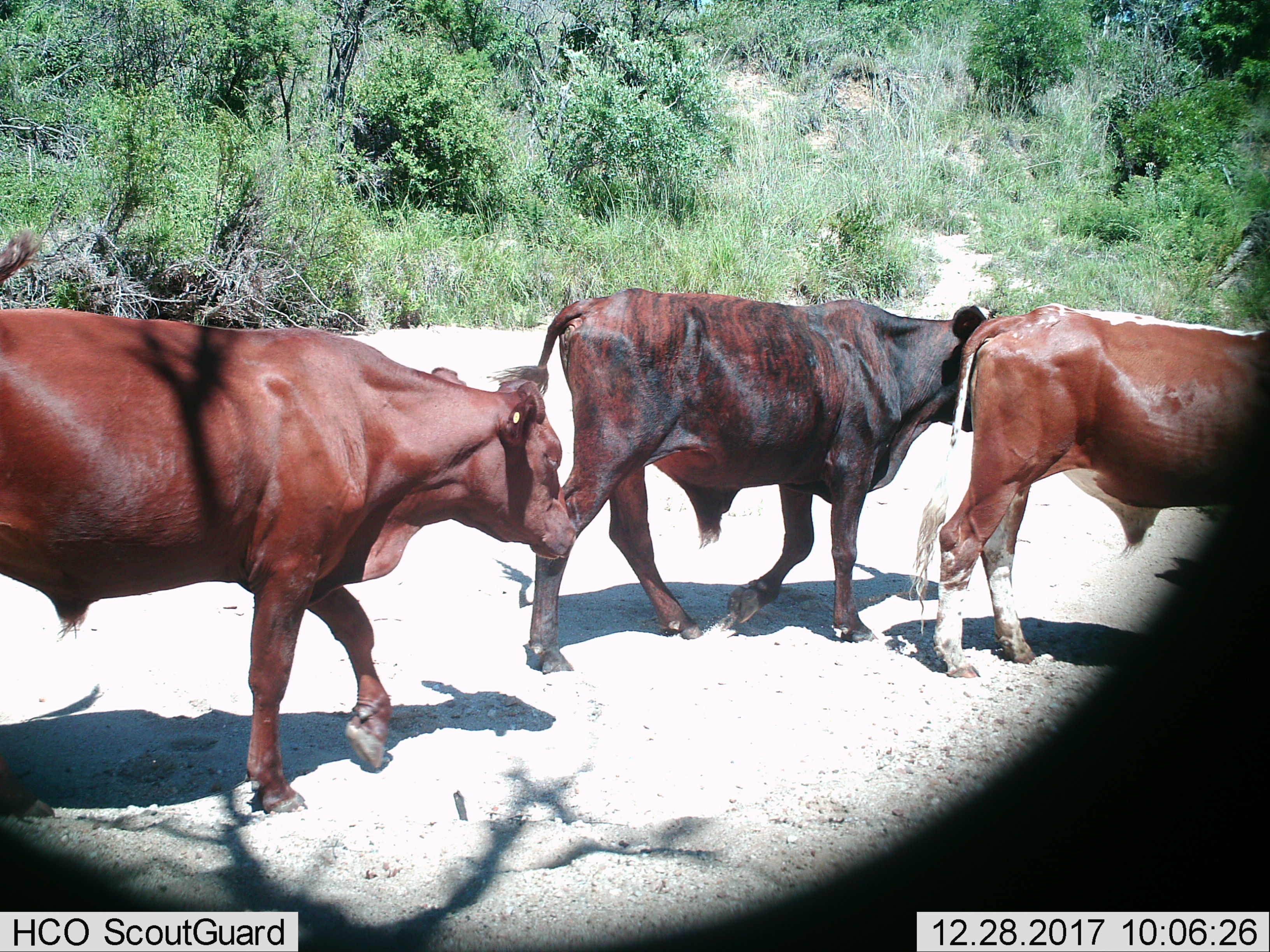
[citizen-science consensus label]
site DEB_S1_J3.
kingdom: Animalia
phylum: Chordata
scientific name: Vertebrata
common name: domestic animal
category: domesticanimal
Domesticanimal (domestic animal) (Vertebrata), count 3. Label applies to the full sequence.